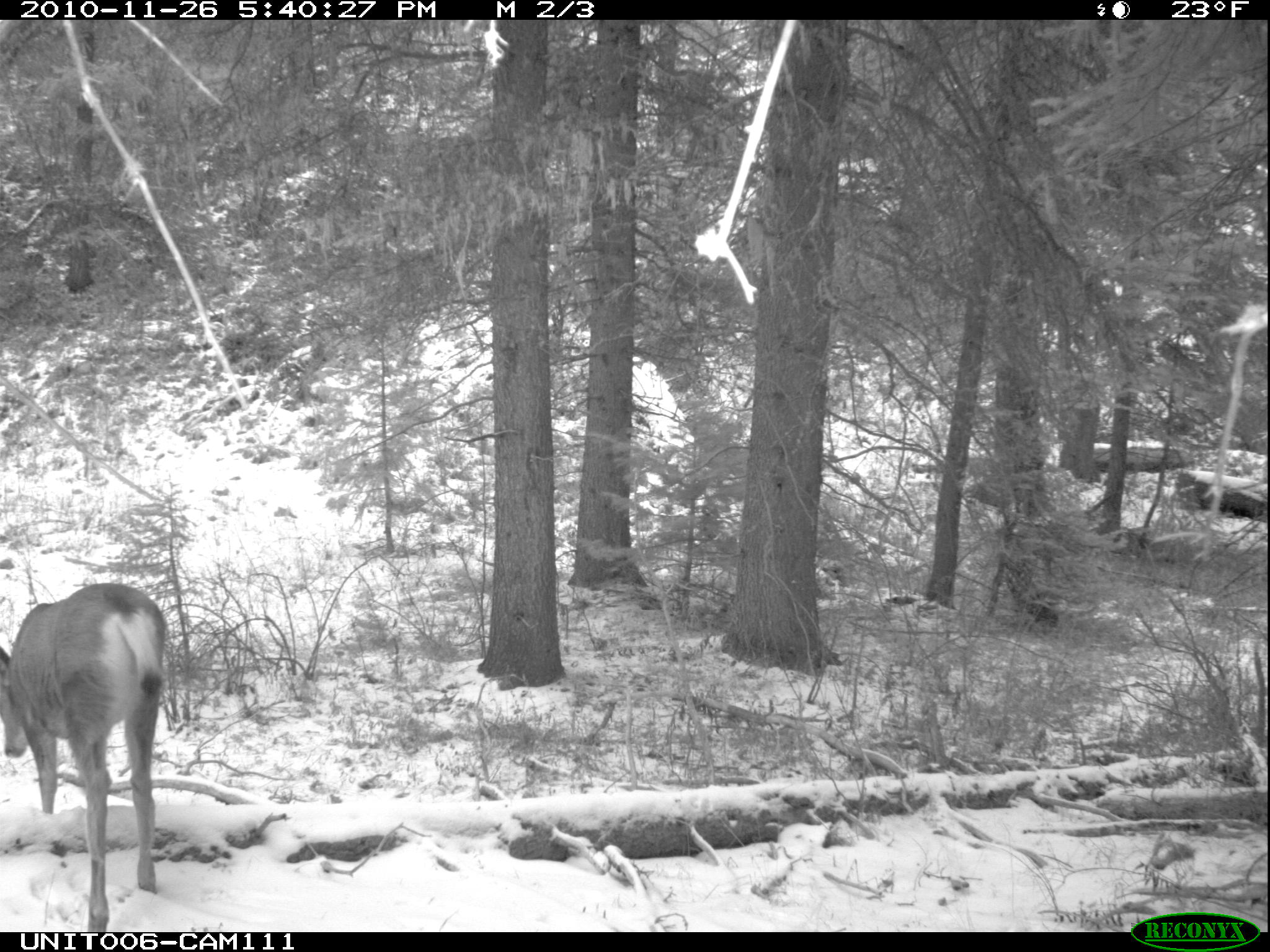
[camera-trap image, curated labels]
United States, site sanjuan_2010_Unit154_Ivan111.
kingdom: Animalia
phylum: Chordata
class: Mammalia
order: Artiodactyla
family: Cervidae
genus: Odocoileus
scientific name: Odocoileus hemionus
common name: mule deer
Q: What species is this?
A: Odocoileus hemionus (mule deer).